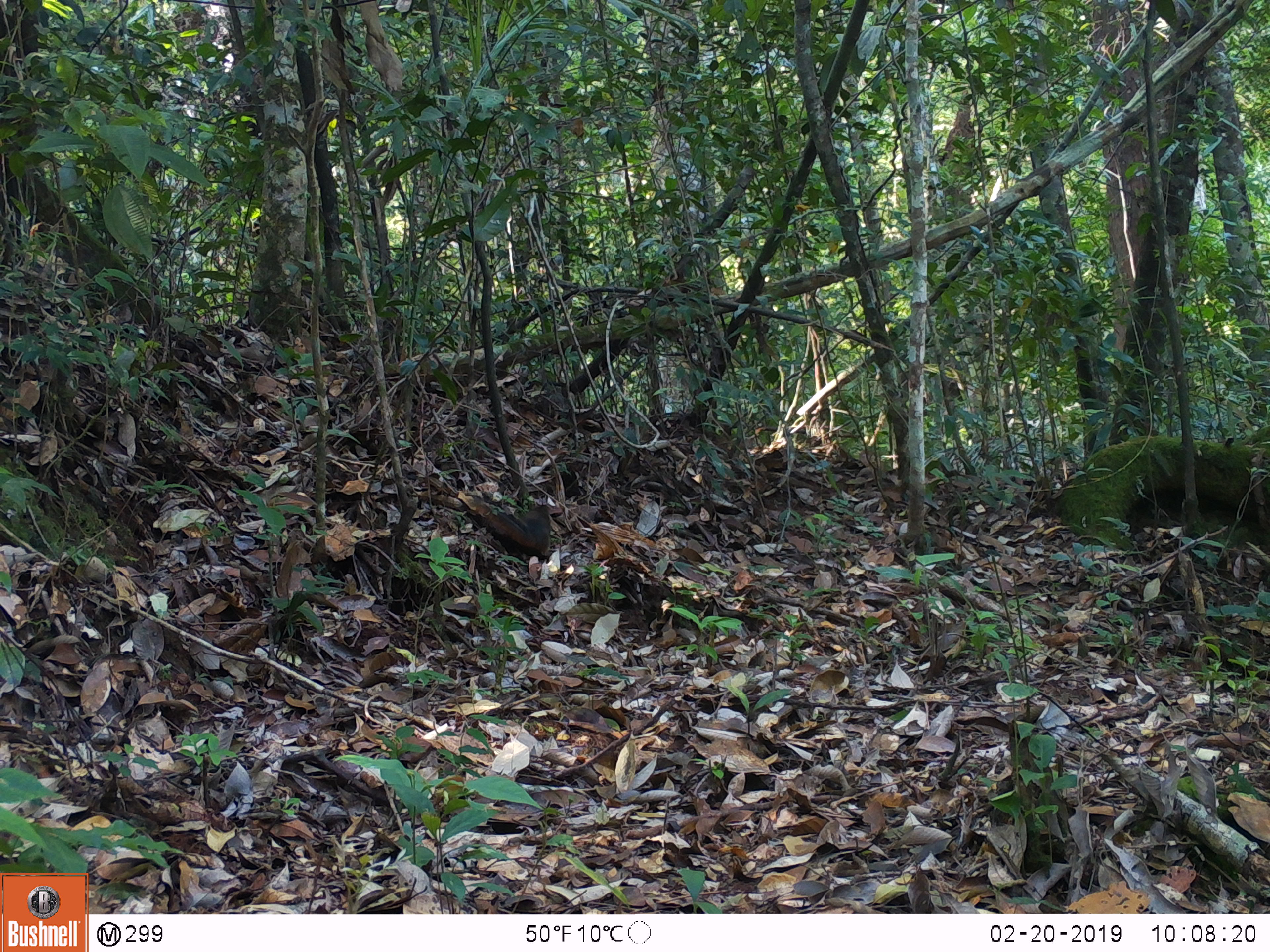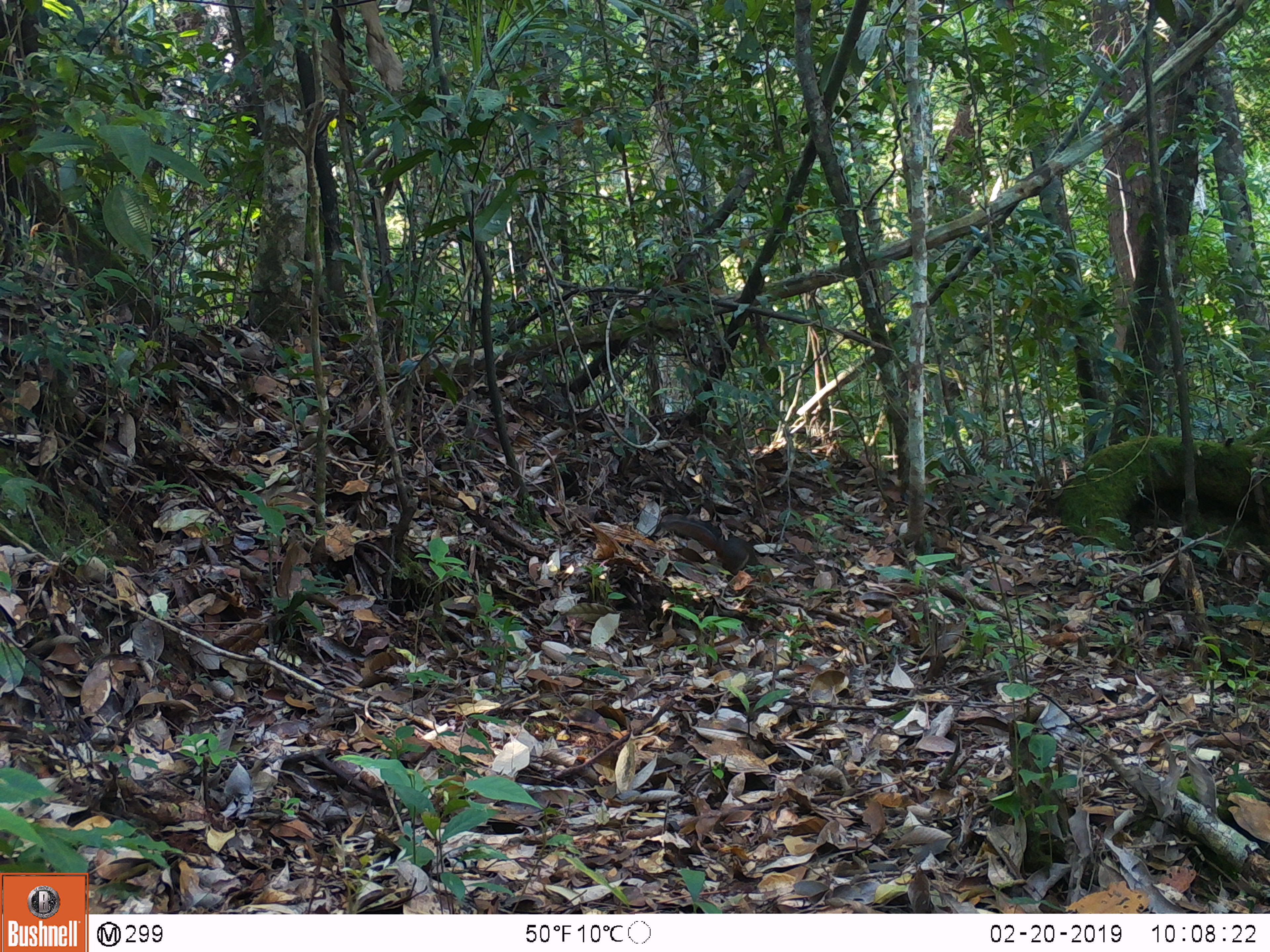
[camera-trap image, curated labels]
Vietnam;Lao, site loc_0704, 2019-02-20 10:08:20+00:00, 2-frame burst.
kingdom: Animalia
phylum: Chordata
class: Mammalia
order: Rodentia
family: Sciuridae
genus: Dremomys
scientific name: Dremomys rufigenis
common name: red-cheeked squirrel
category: red cheeked squirrel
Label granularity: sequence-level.